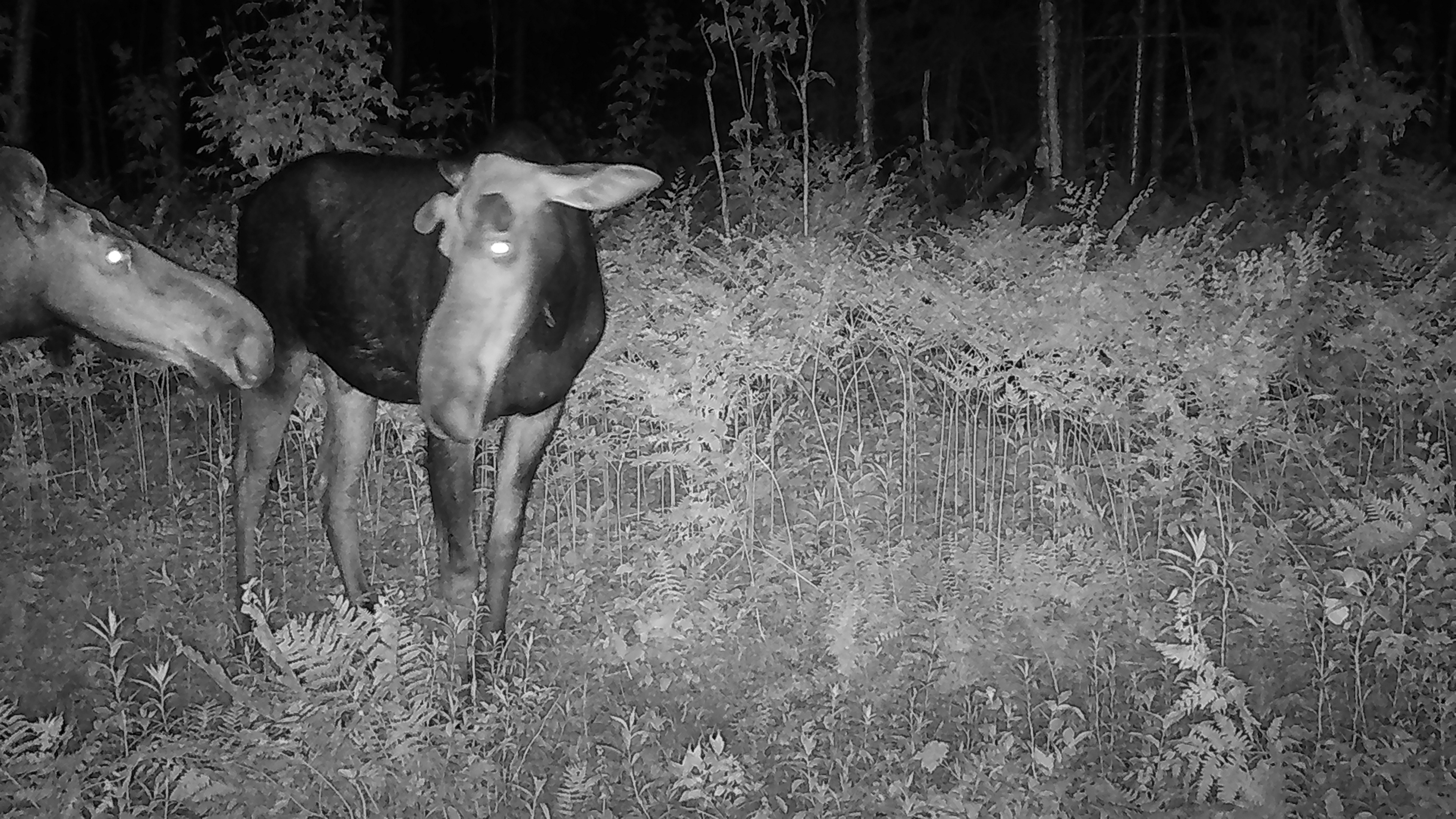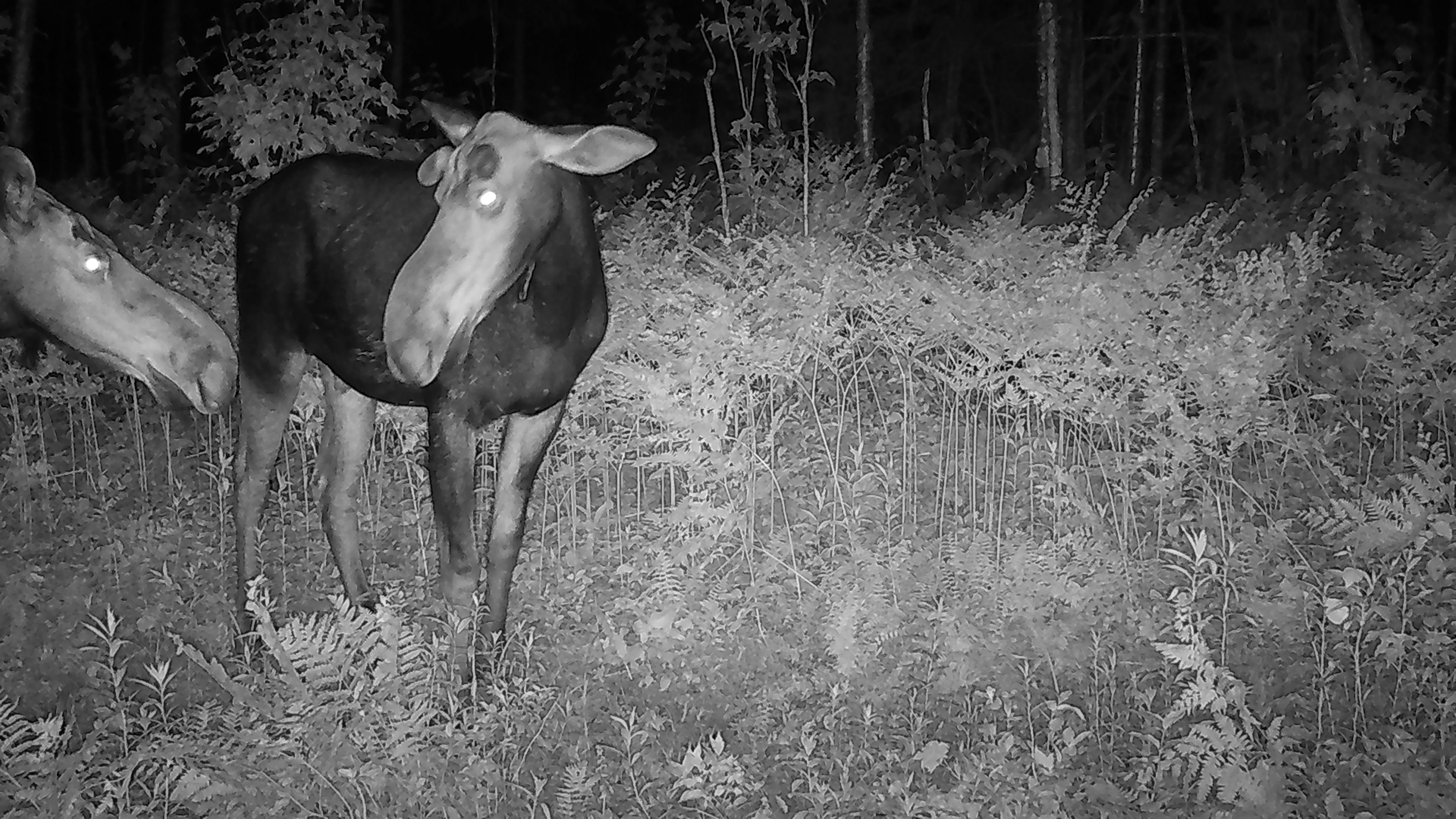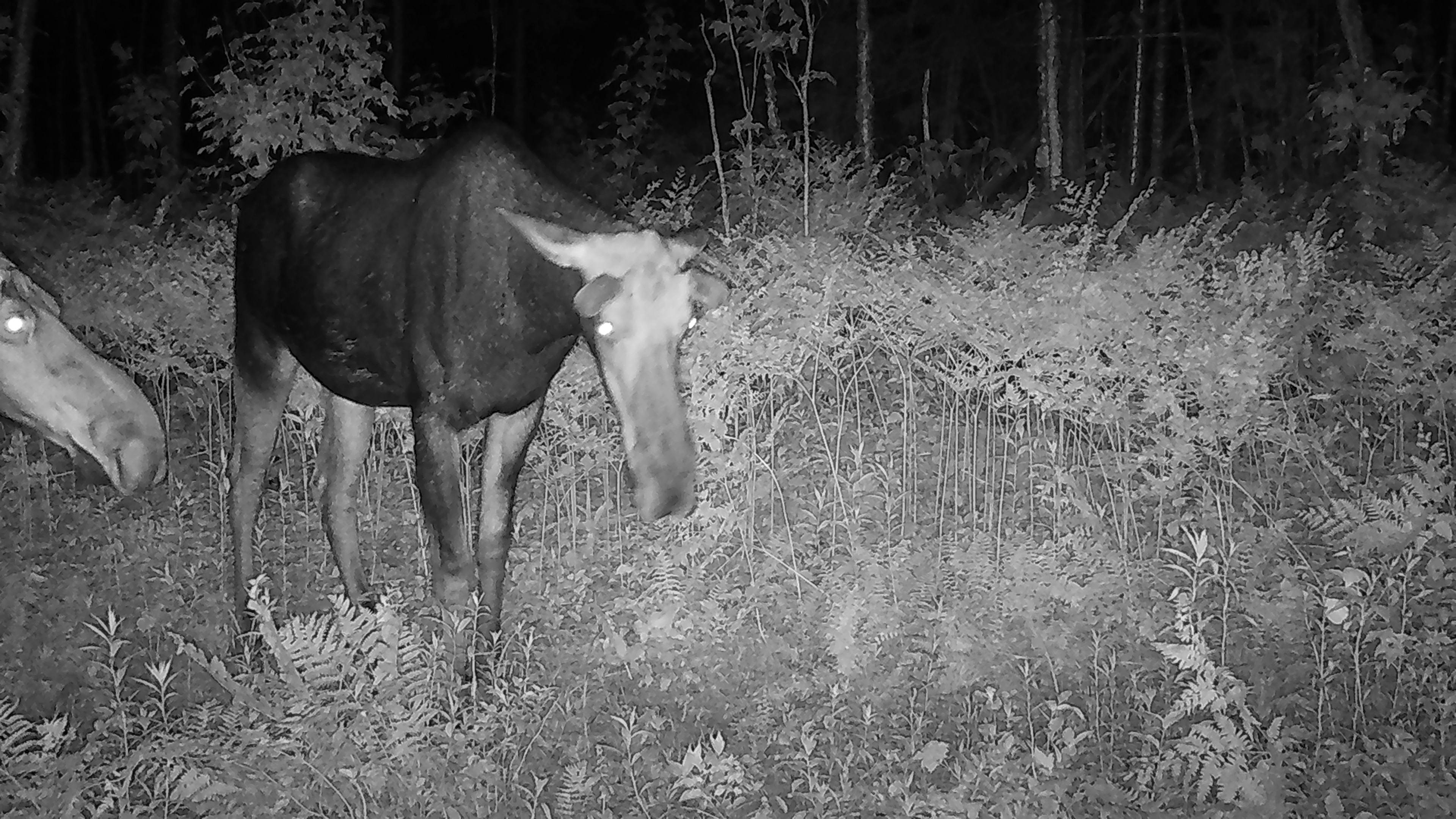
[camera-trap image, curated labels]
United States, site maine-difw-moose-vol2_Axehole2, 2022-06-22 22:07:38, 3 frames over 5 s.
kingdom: Animalia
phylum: Chordata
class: Mammalia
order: Artiodactyla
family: Cervidae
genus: Alces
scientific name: Alces alces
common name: moose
Moose (Alces alces).